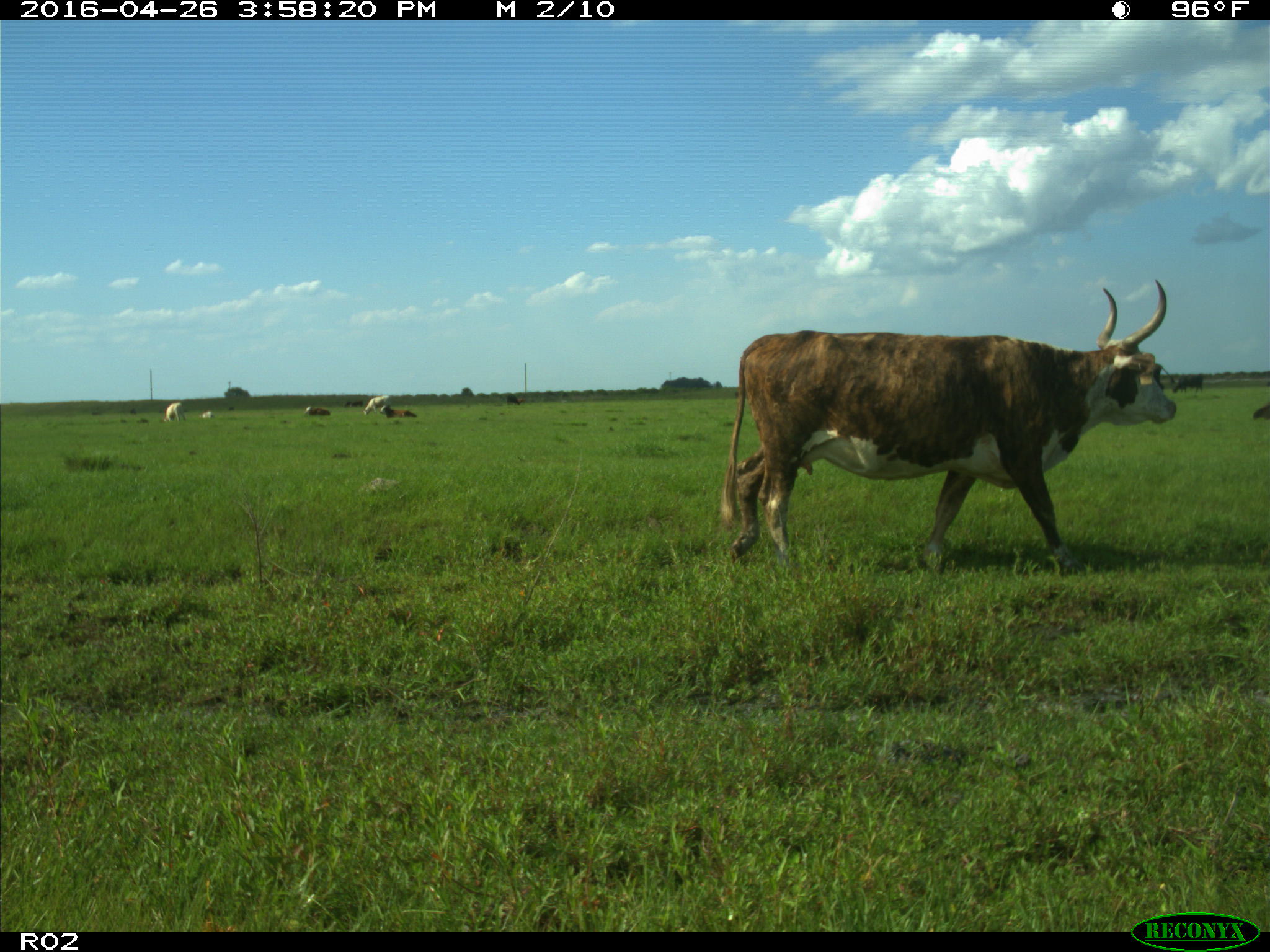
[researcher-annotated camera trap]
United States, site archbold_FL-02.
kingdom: Animalia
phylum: Chordata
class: Mammalia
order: Artiodactyla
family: Bovidae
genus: Bos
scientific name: Bos taurus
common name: domestic cow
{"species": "Bos taurus (domestic cow)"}